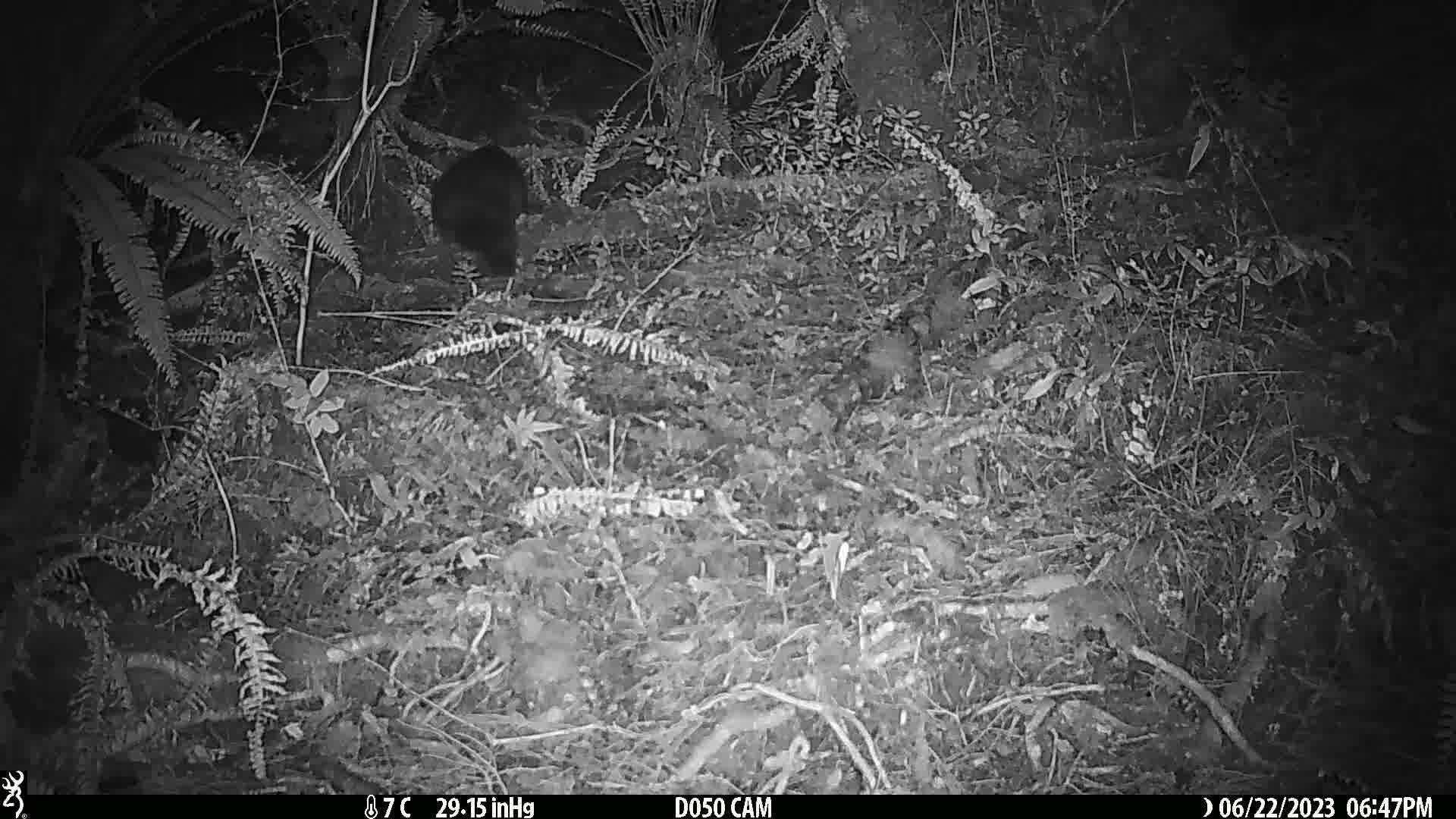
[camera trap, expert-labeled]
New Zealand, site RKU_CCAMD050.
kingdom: Animalia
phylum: Chordata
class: Mammalia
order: Diprotodontia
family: Phalangeridae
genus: Trichosurus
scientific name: Trichosurus vulpecula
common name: common brushtail possum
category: possum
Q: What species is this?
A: Possum (common brushtail possum) (Trichosurus vulpecula).